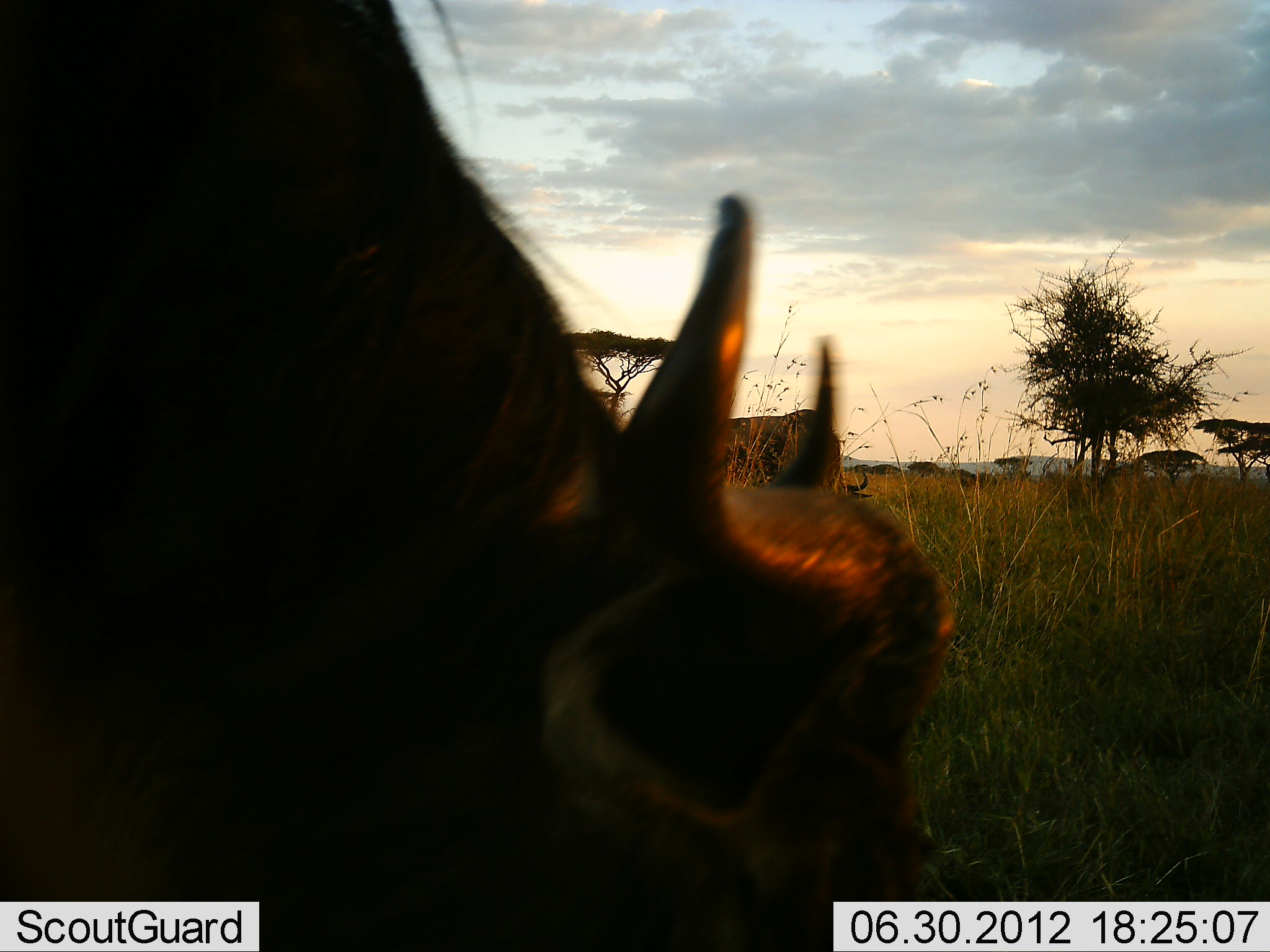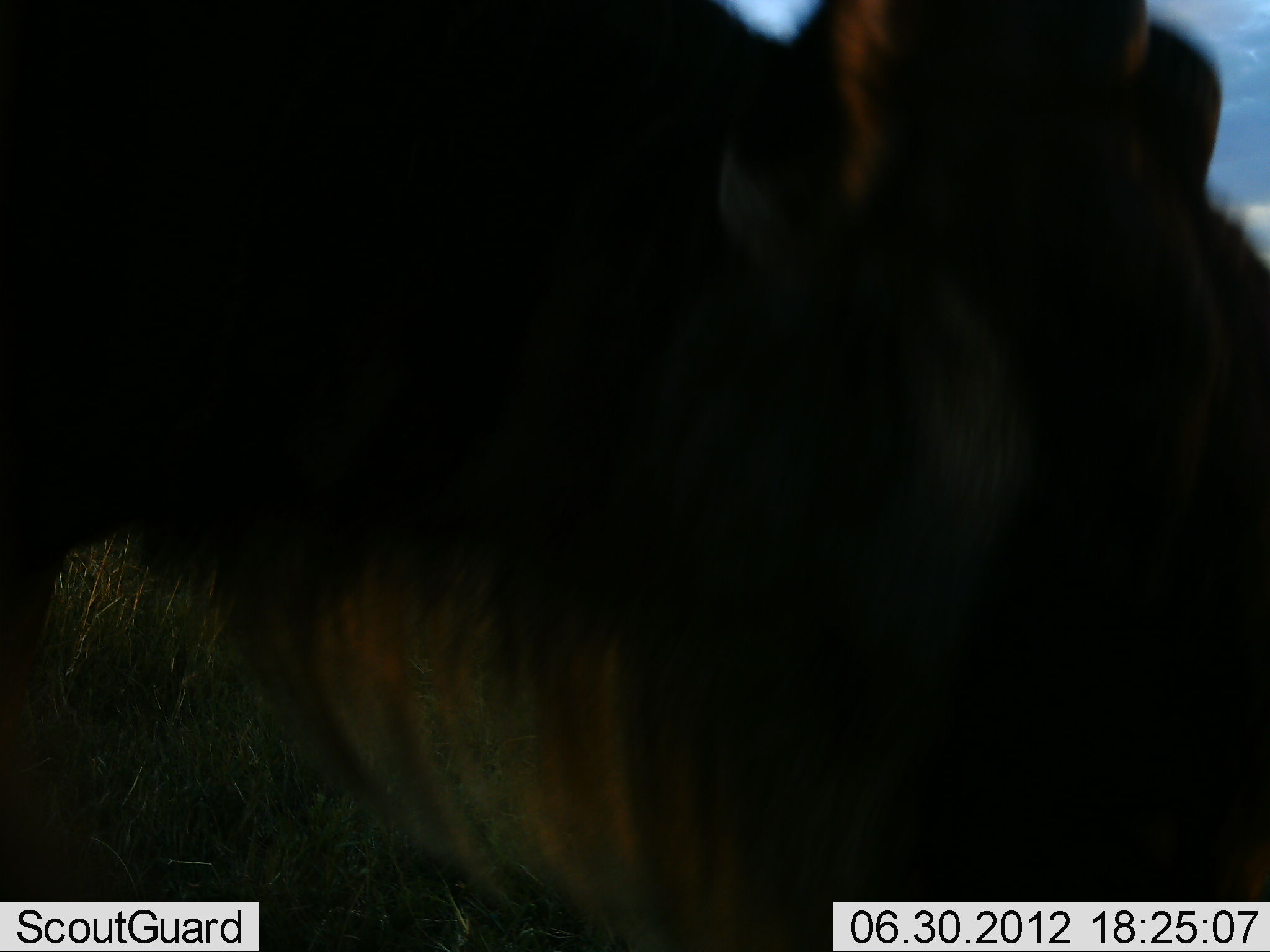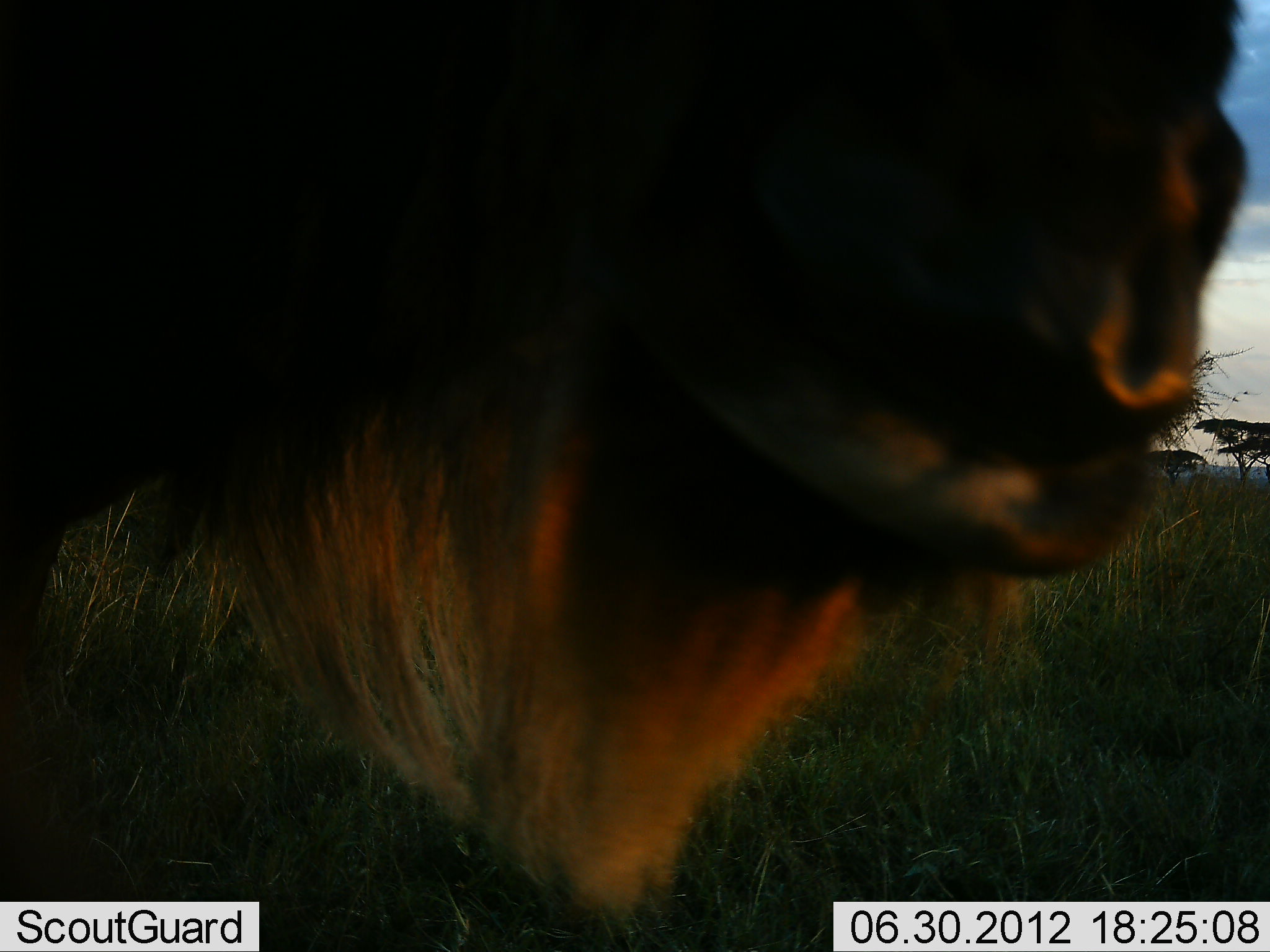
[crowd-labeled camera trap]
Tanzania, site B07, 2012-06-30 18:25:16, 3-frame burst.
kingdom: Animalia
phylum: Chordata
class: Mammalia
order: Artiodactyla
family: Bovidae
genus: Connochaetes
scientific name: Connochaetes taurinus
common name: blue wildebeest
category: wildebeest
Wildebeest (blue wildebeest) (Connochaetes taurinus), count 1. Behavior (volunteer vote fractions): standing 50%, resting 0%, moving 20%, interacting 0%. Young present (vote fraction): 0%. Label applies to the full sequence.